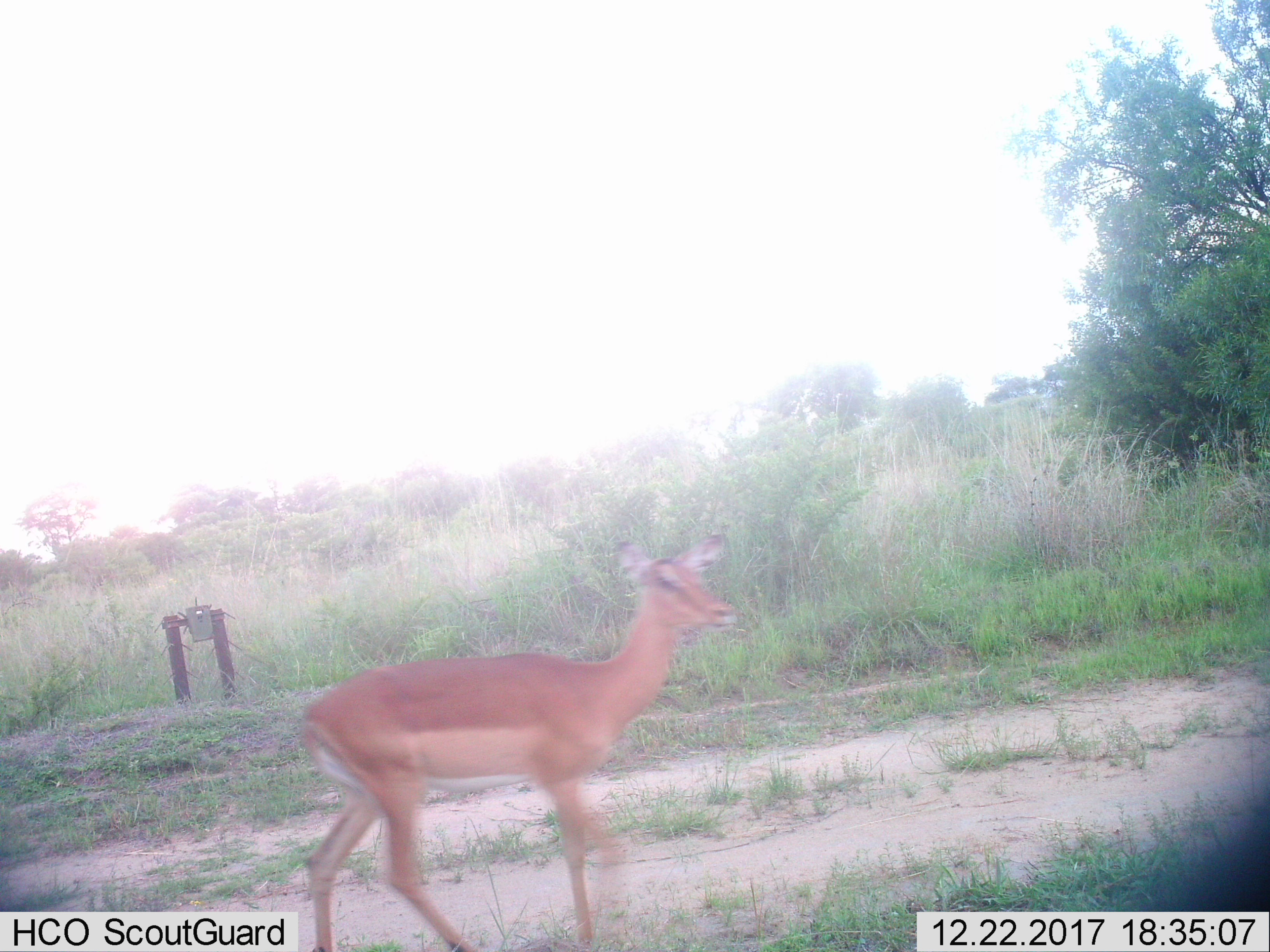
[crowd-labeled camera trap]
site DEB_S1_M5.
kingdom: Animalia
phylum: Chordata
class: Mammalia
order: Artiodactyla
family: Bovidae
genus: Aepyceros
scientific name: Aepyceros melampus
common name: impala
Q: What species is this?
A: Impala (Aepyceros melampus).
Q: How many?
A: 1.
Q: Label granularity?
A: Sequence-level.